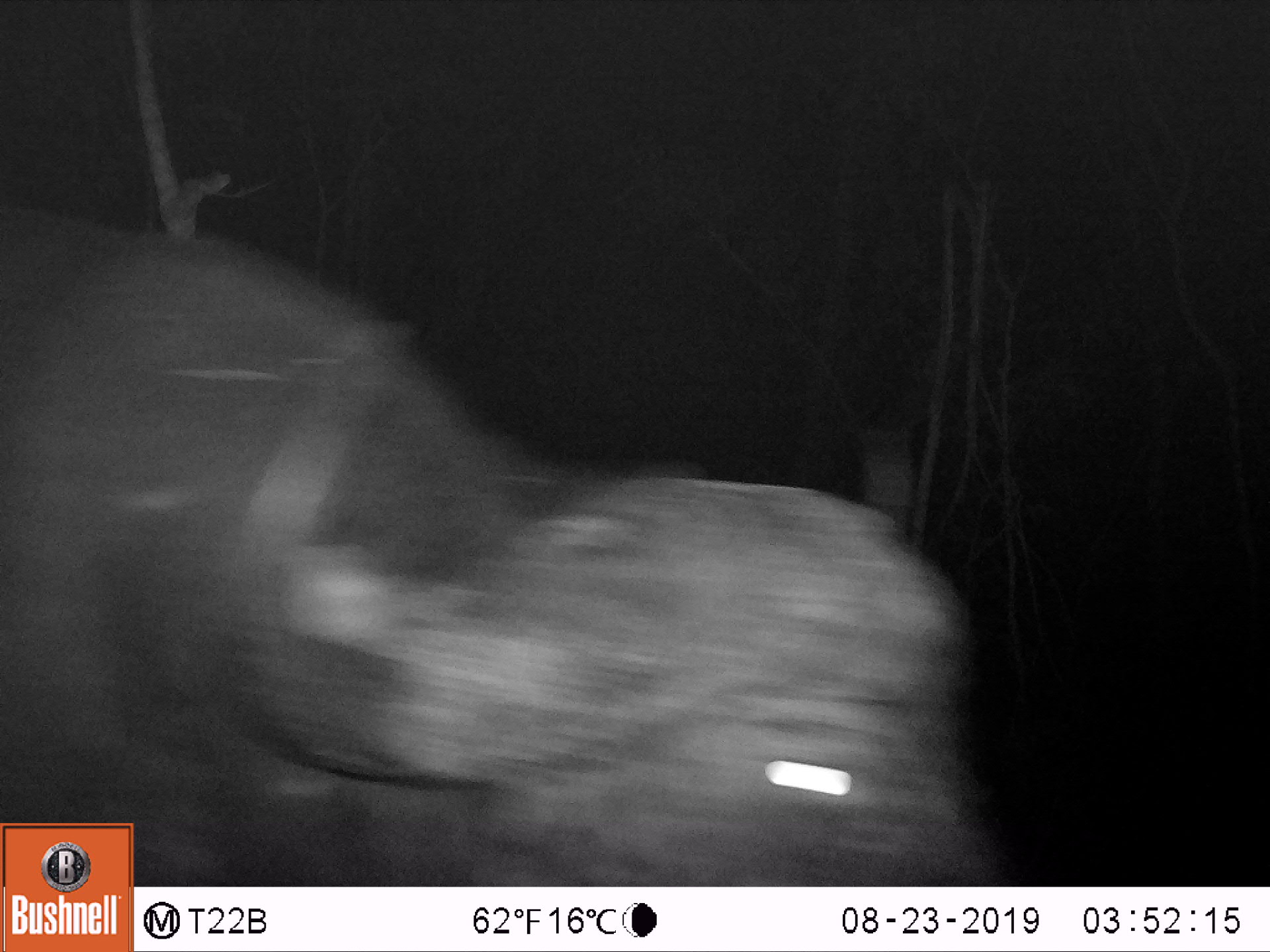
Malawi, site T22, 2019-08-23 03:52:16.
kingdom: Animalia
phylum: Chordata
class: Mammalia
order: Artiodactyla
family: Bovidae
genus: Syncerus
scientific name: Syncerus caffer caffer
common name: cape buffalo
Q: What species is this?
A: Cape buffalo (Syncerus caffer caffer).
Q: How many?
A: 1.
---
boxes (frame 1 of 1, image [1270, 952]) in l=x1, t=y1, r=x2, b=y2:
cape buffalo: l=2, t=195, r=986, b=813